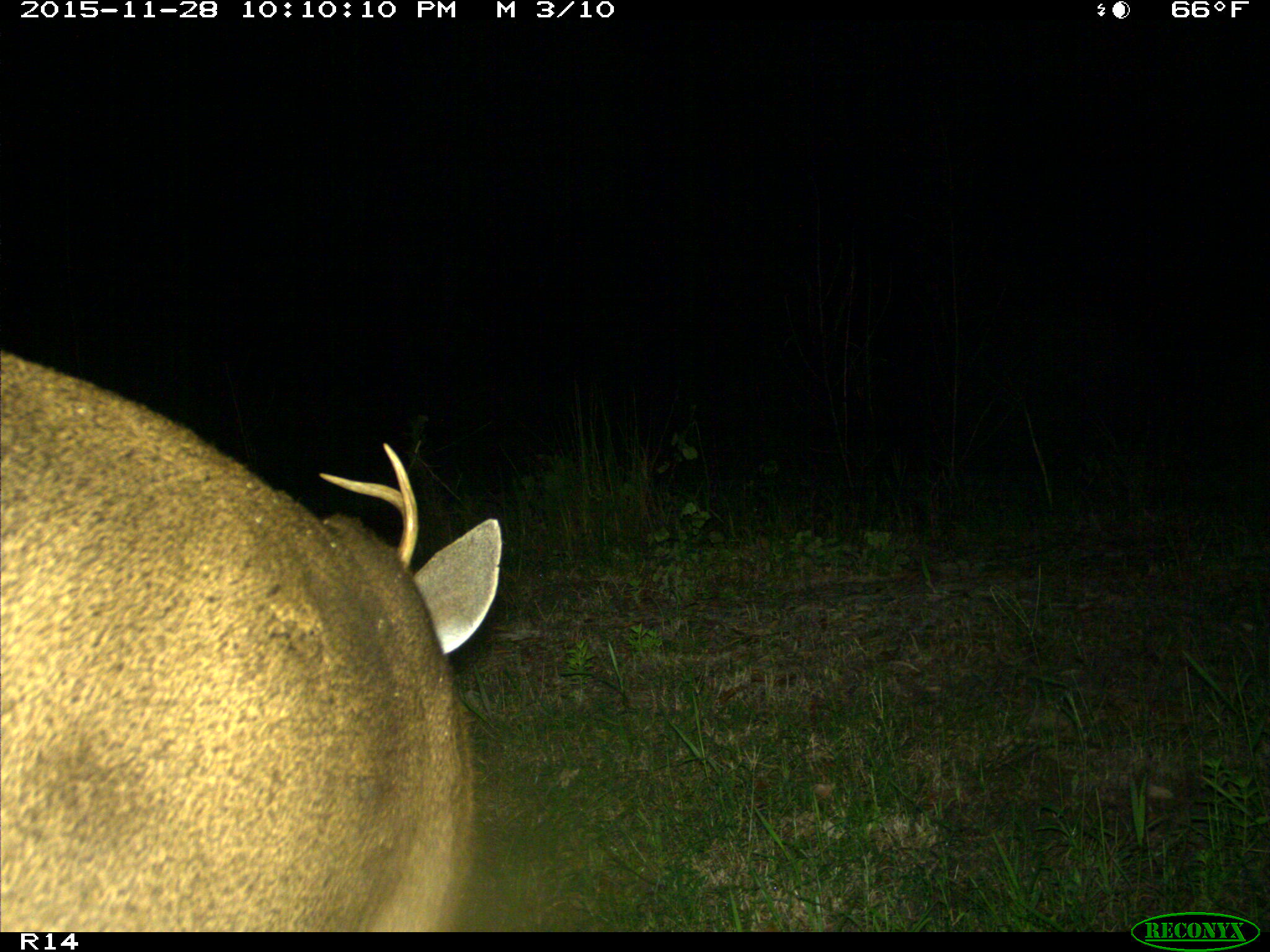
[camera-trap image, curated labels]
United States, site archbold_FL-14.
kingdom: Animalia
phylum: Chordata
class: Mammalia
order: Artiodactyla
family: Cervidae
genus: Odocoileus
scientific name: Odocoileus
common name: deer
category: unidentified deer